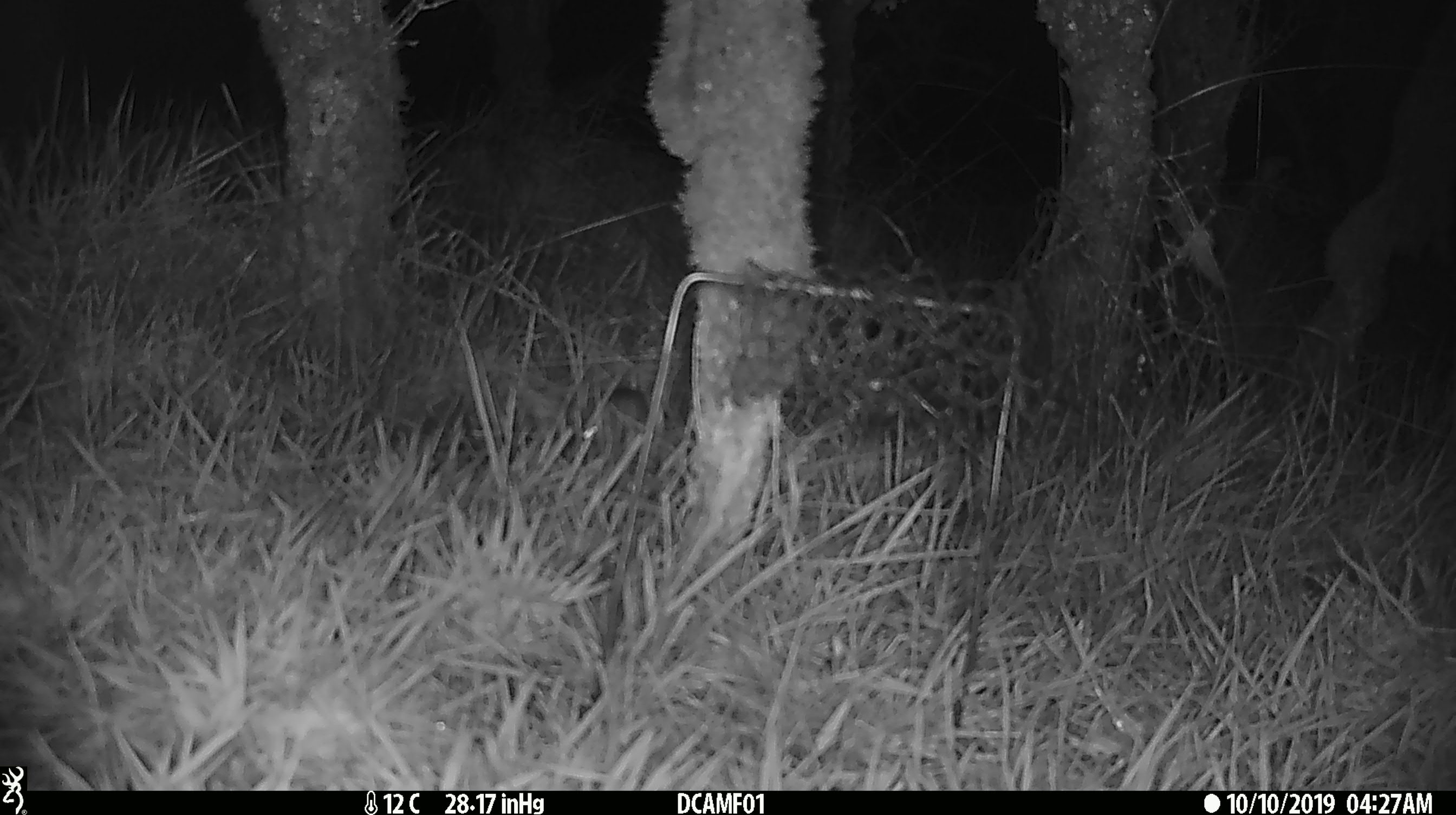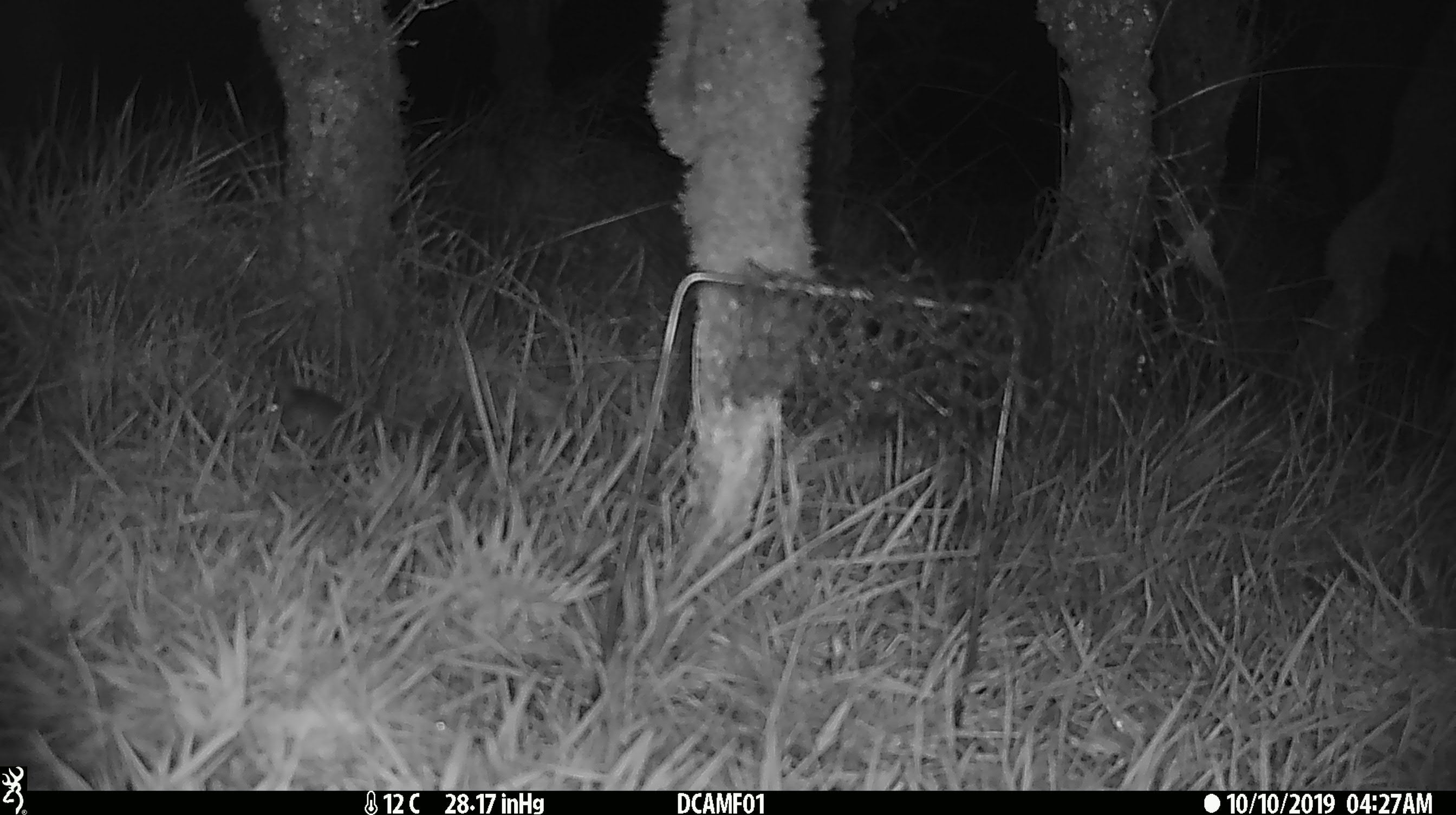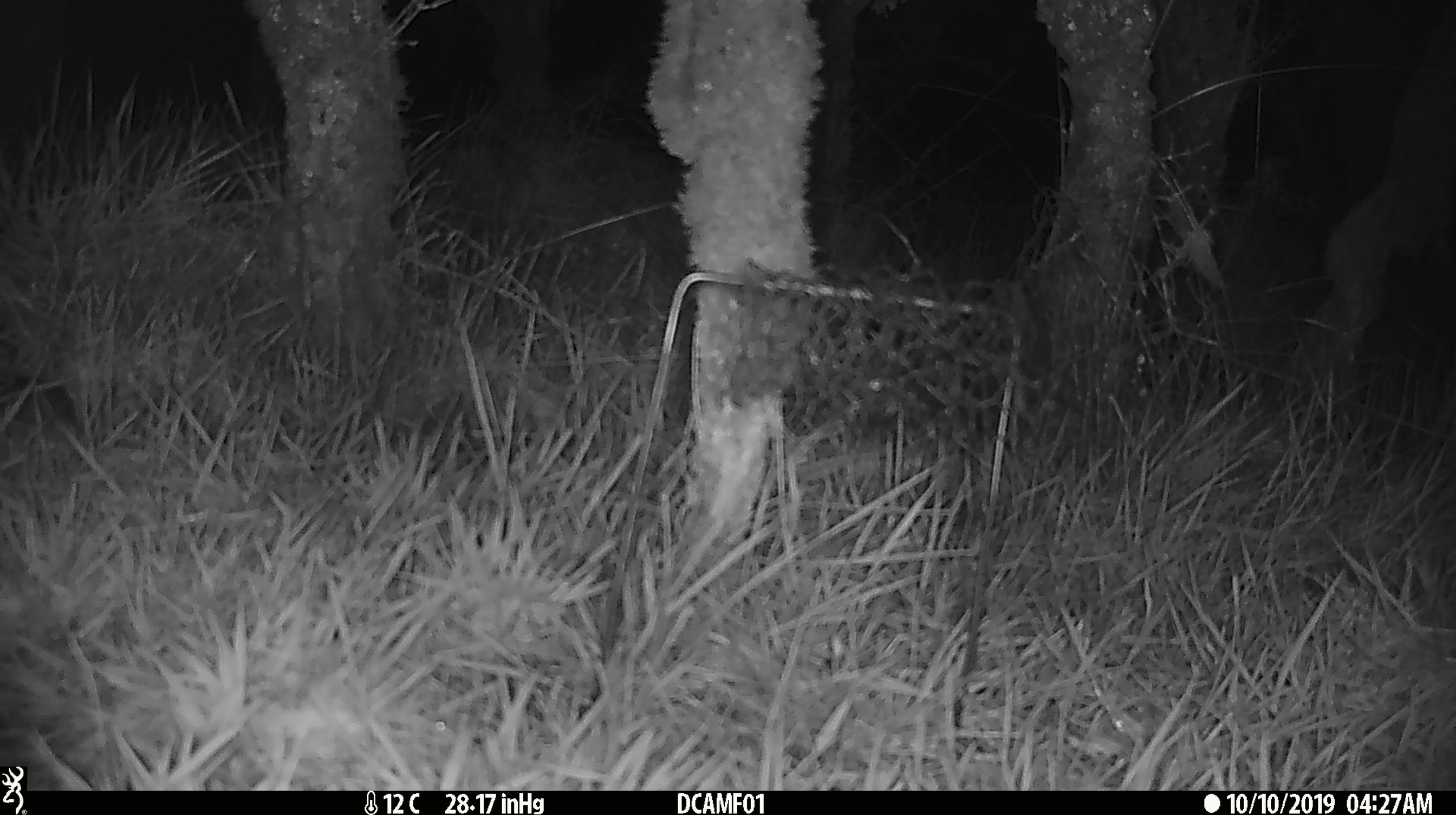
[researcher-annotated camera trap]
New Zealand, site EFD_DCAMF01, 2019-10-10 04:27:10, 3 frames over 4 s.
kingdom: Animalia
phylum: Chordata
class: Mammalia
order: Rodentia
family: Muridae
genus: Mus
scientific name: Mus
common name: mouse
Mouse (Mus).